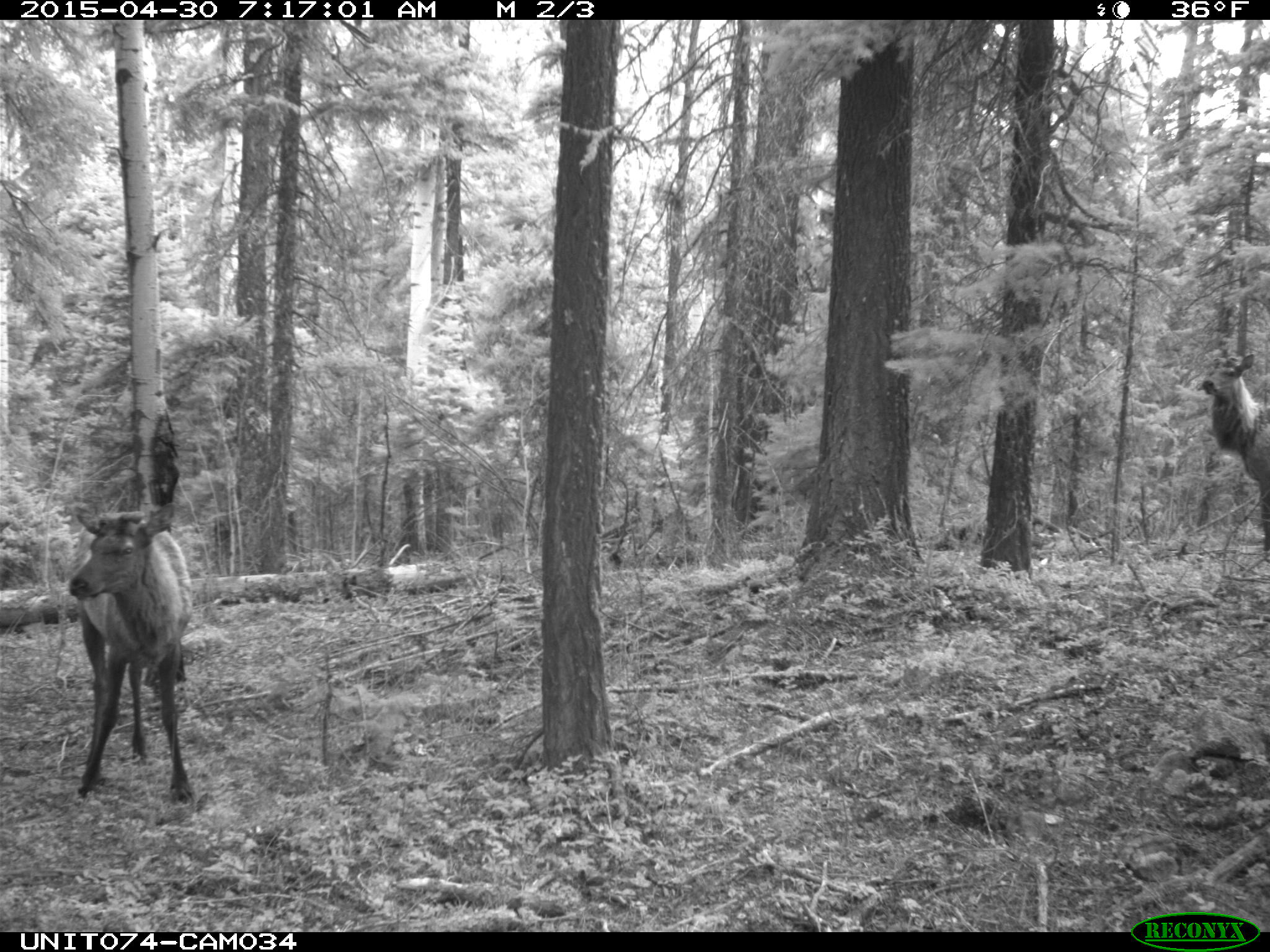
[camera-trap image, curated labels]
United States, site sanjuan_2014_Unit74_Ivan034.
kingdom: Animalia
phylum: Chordata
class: Mammalia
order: Artiodactyla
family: Cervidae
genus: Cervus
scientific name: Cervus elaphus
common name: red deer